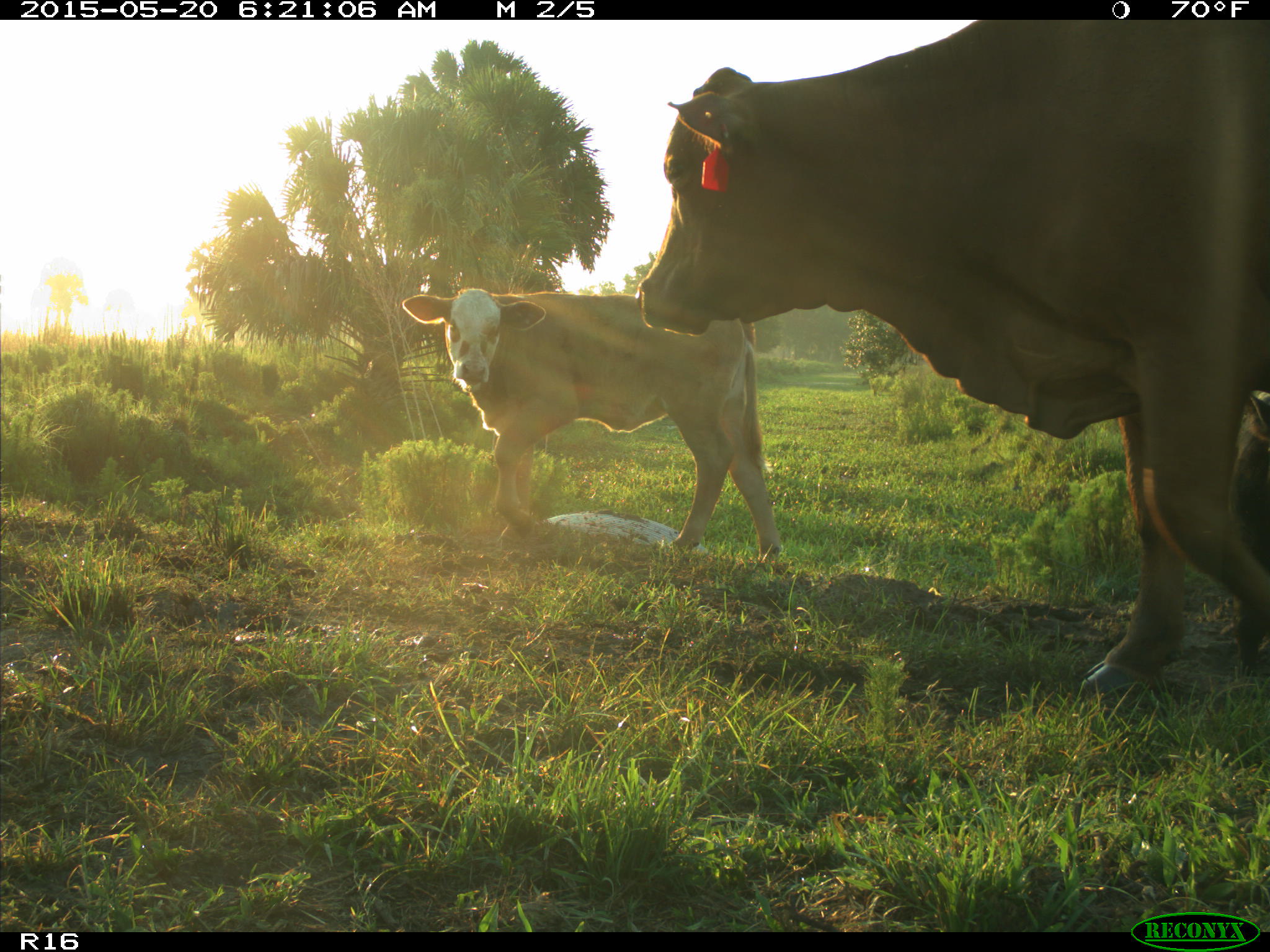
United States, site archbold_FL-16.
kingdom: Animalia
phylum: Chordata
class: Mammalia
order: Artiodactyla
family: Bovidae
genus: Bos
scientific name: Bos taurus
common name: domestic cow